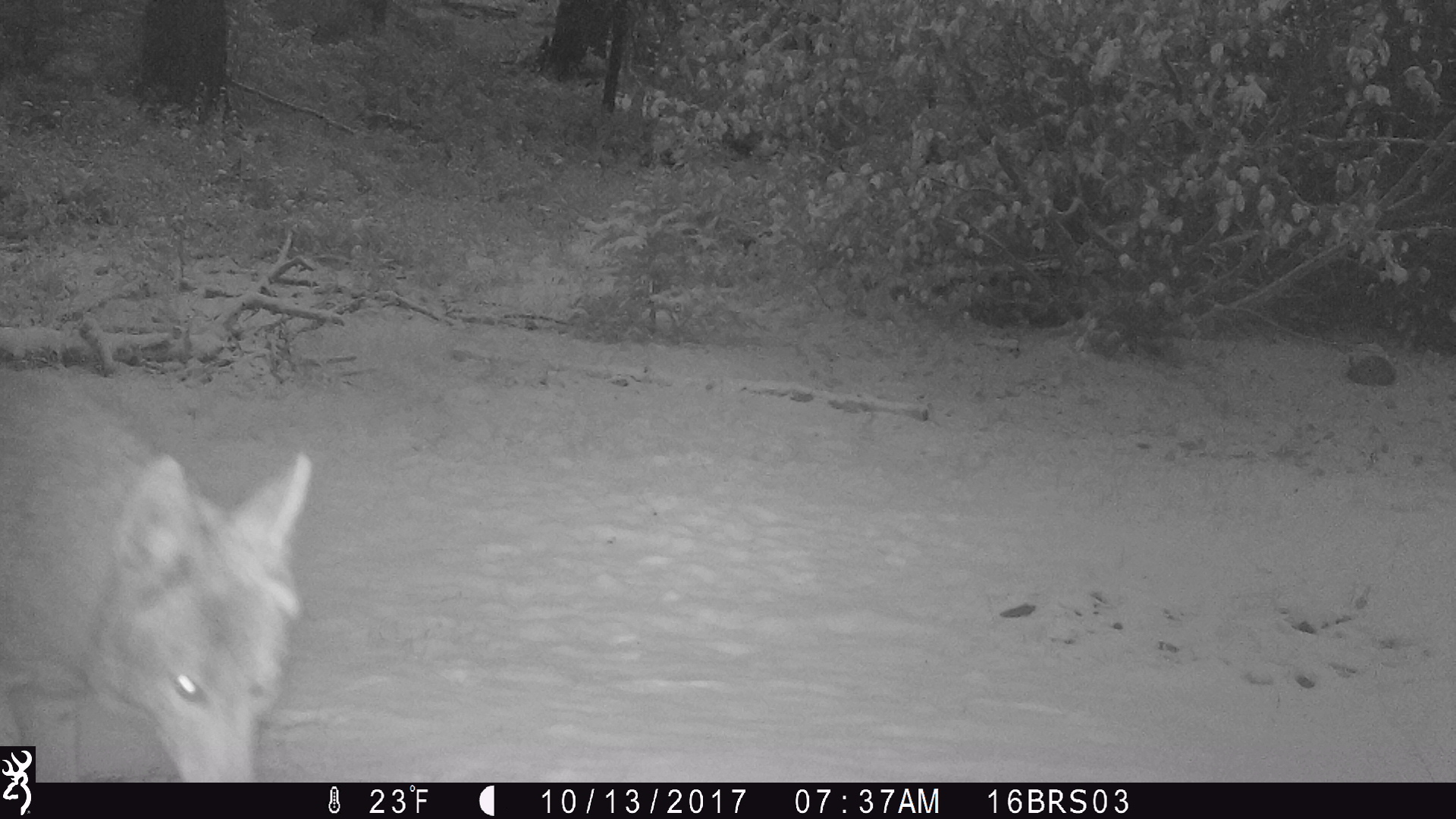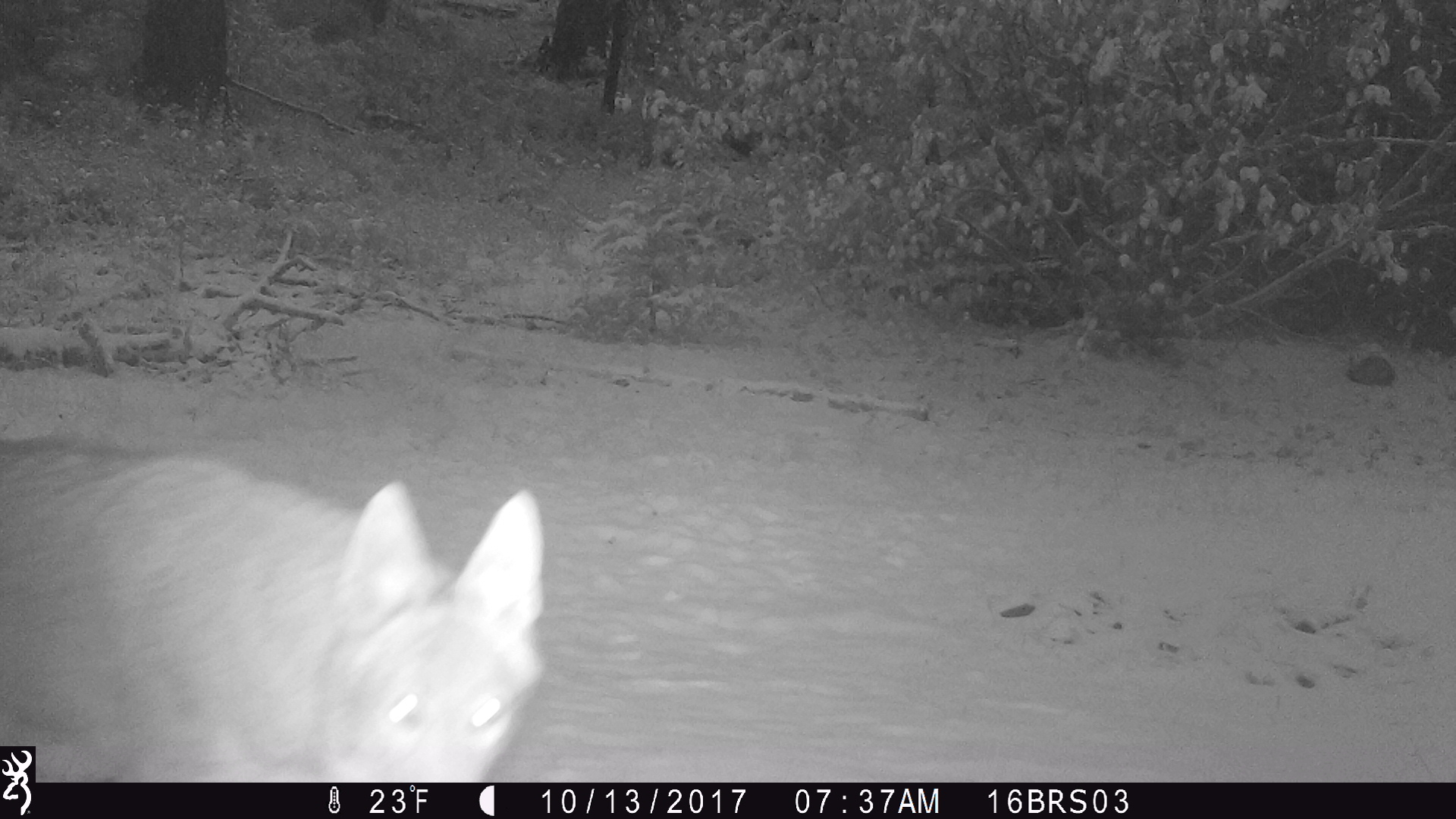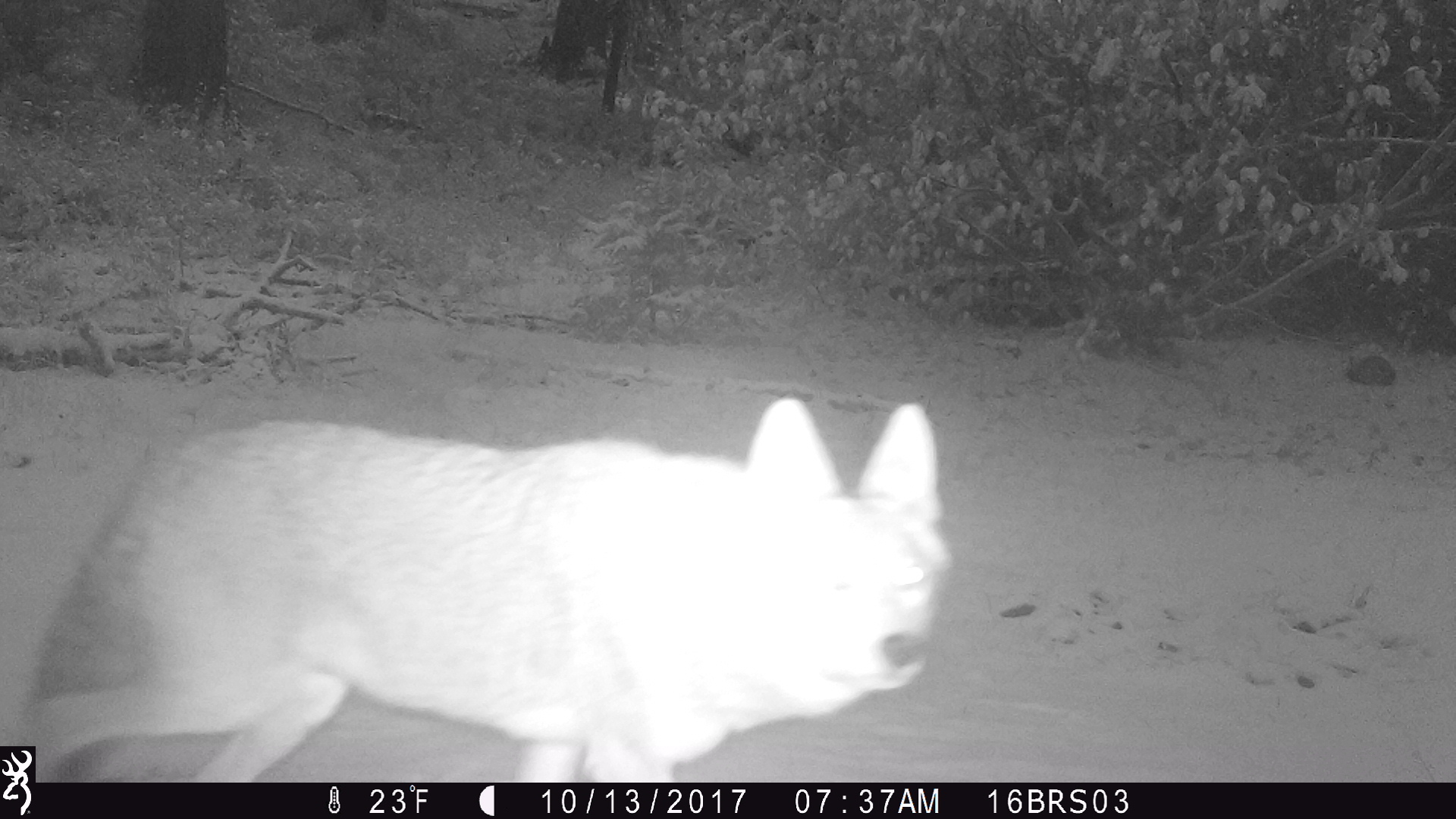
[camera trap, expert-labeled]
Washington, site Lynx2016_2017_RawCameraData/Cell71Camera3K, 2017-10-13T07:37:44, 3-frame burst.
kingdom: Animalia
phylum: Chordata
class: Mammalia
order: Carnivora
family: Canidae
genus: Canis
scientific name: Canis latrans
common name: coyote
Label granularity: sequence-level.